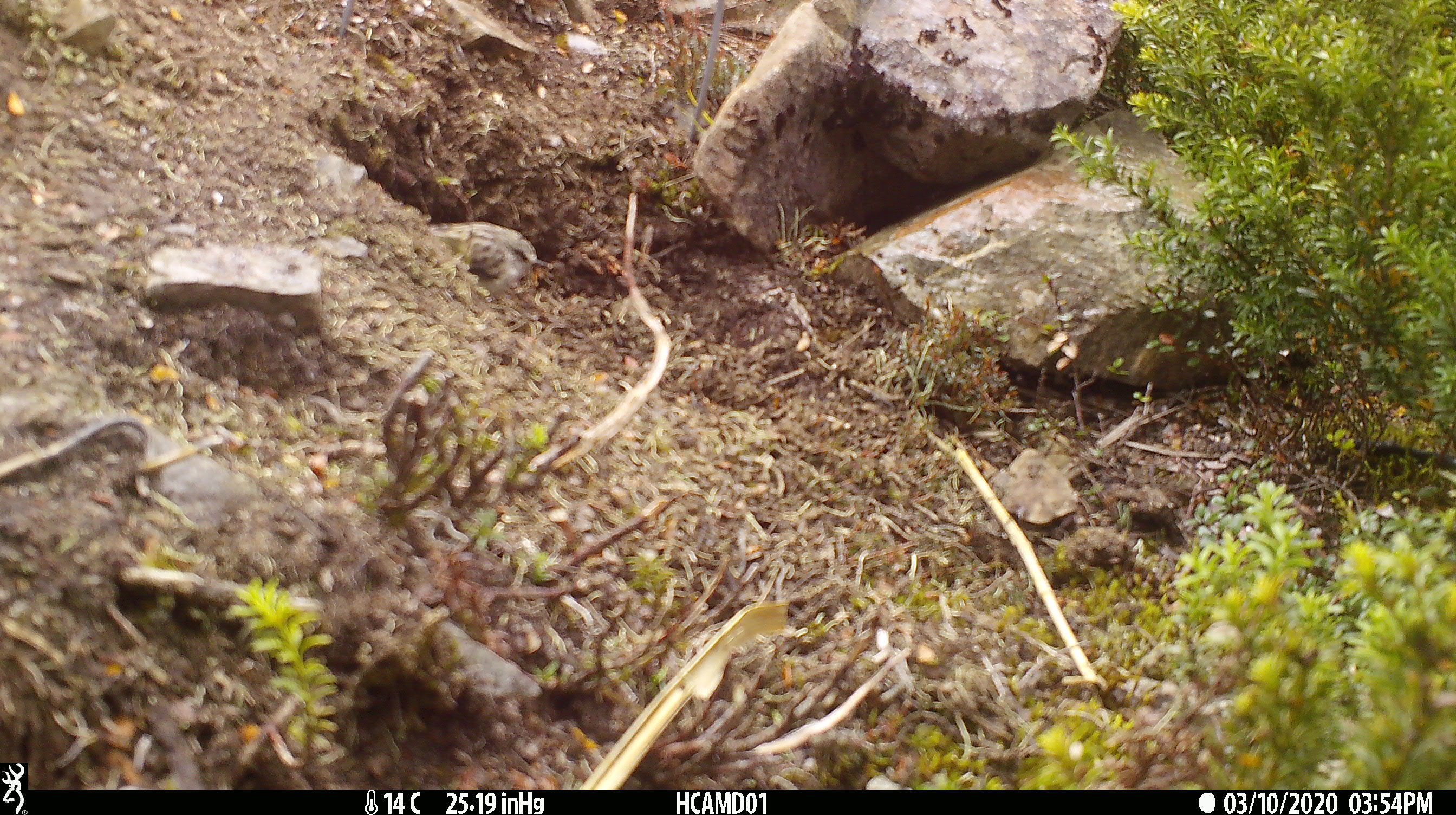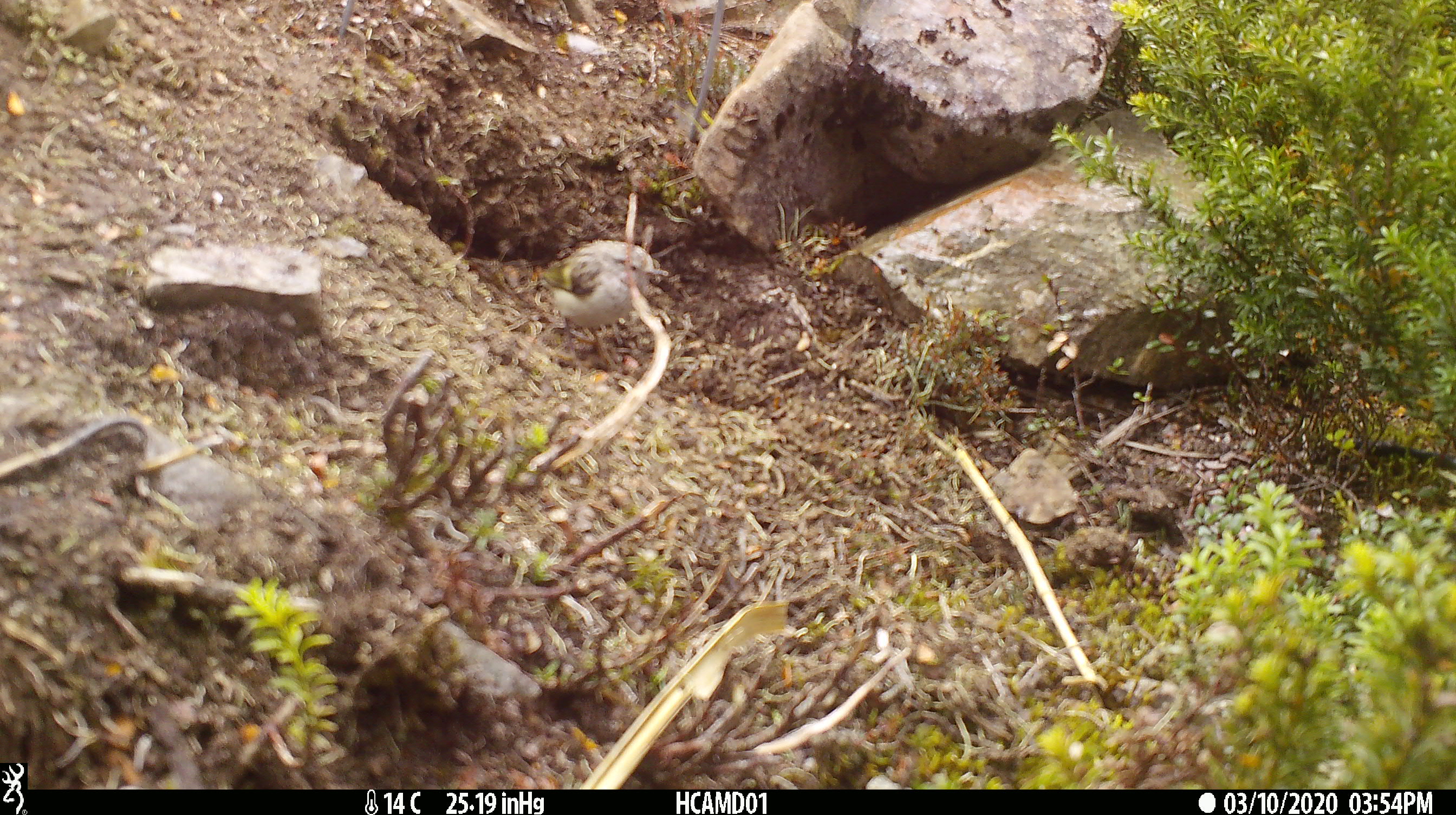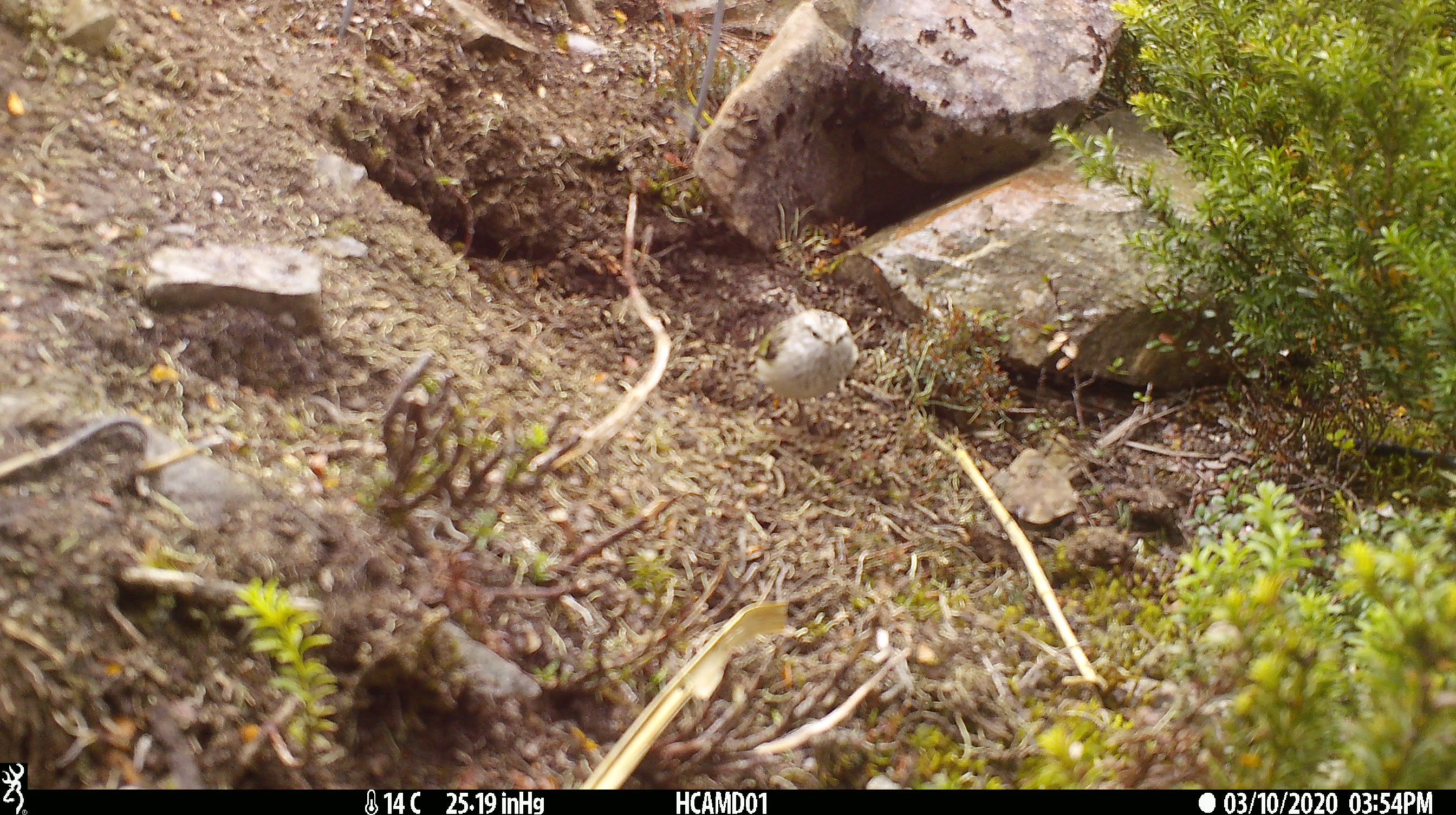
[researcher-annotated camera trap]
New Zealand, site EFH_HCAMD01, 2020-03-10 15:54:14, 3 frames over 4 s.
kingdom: Animalia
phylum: Chordata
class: Aves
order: Passeriformes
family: Acanthisittidae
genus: Acanthisitta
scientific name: Acanthisitta chloris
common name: rifleman